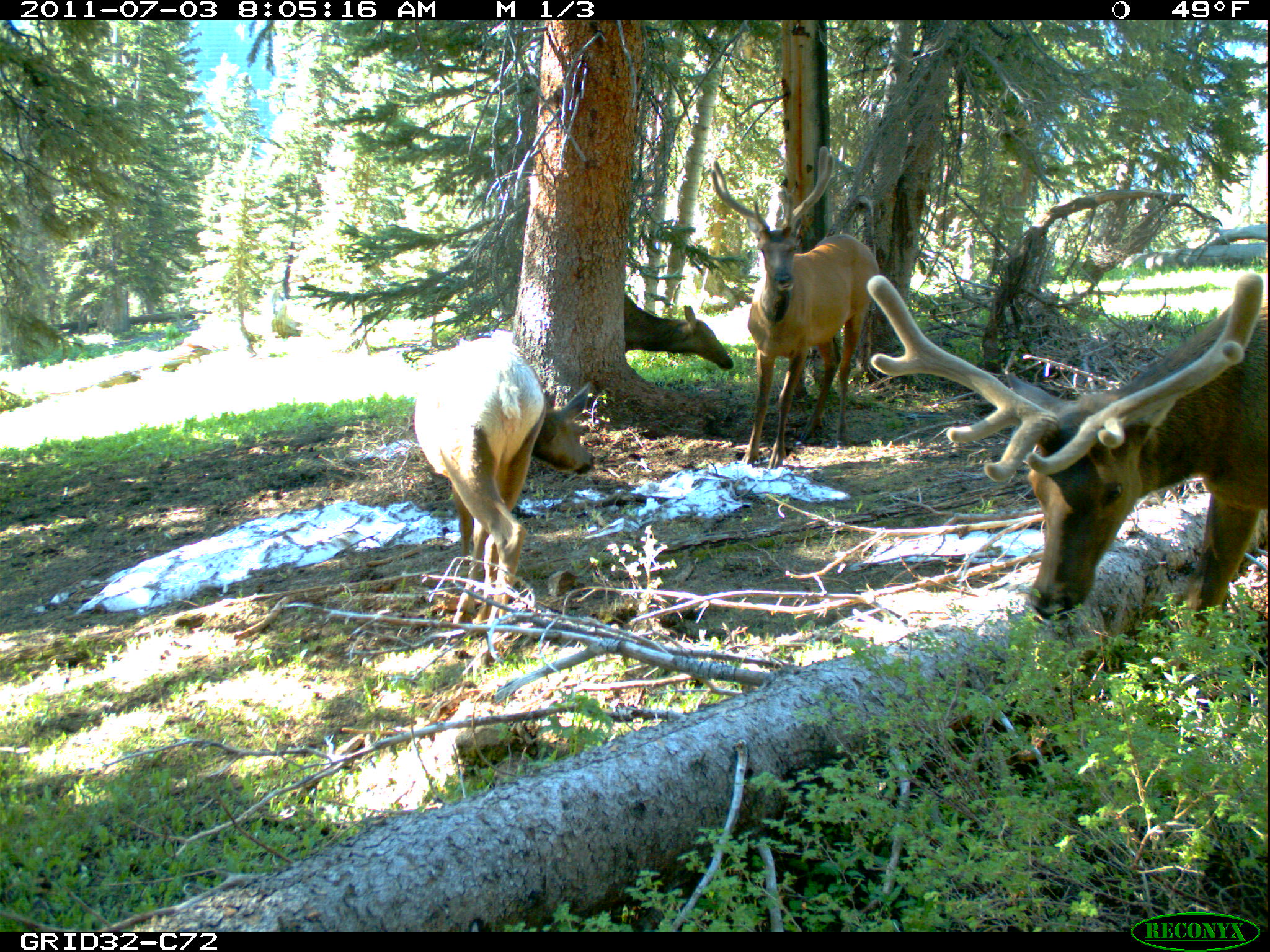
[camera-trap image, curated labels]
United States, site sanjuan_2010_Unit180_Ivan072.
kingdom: Animalia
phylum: Chordata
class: Mammalia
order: Artiodactyla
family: Cervidae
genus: Cervus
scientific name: Cervus elaphus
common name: red deer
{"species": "Cervus elaphus (red deer)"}